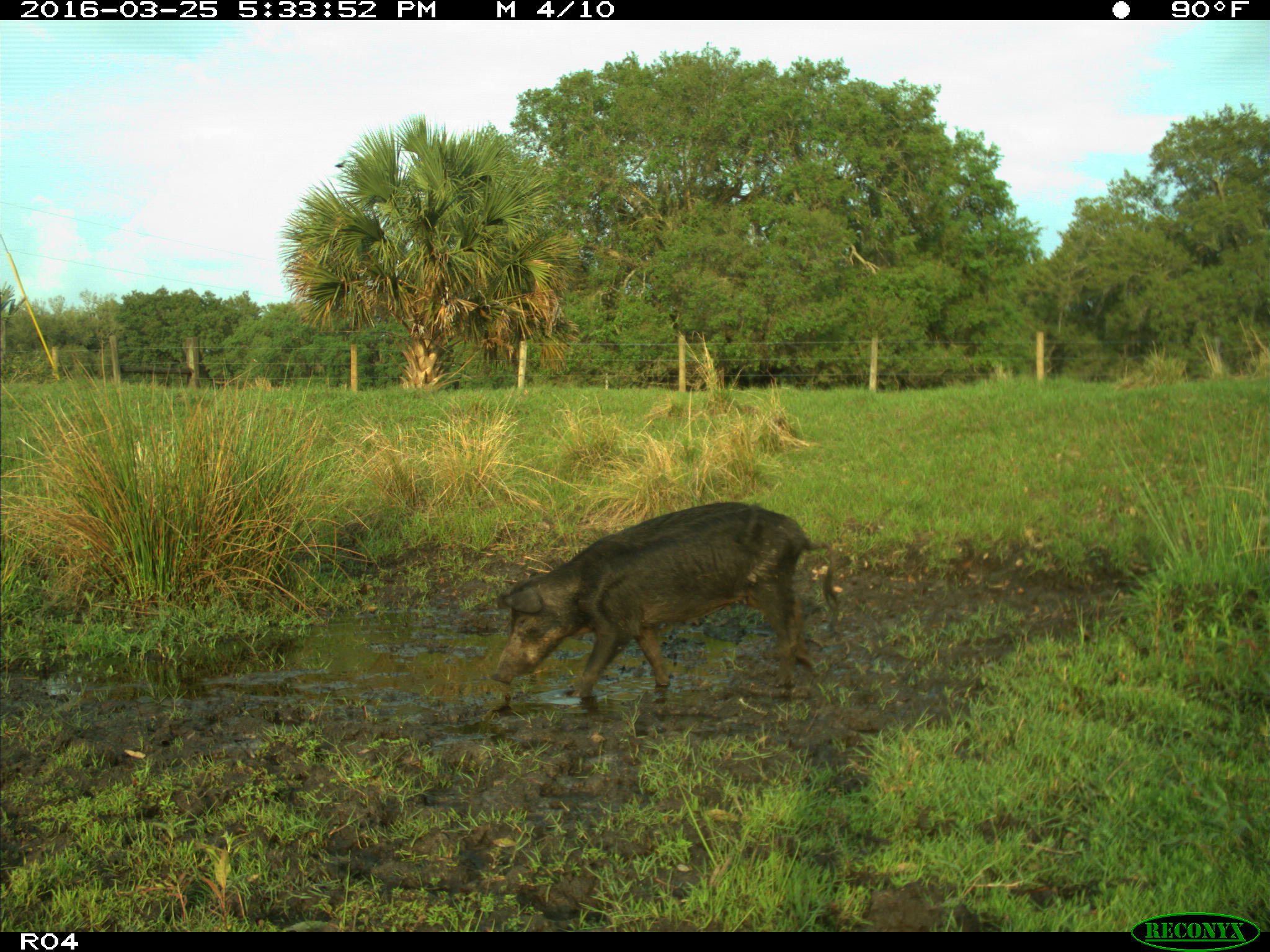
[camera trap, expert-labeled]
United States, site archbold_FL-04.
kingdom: Animalia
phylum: Chordata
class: Mammalia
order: Artiodactyla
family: Suidae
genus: Sus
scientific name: Sus scrofa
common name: wild boar